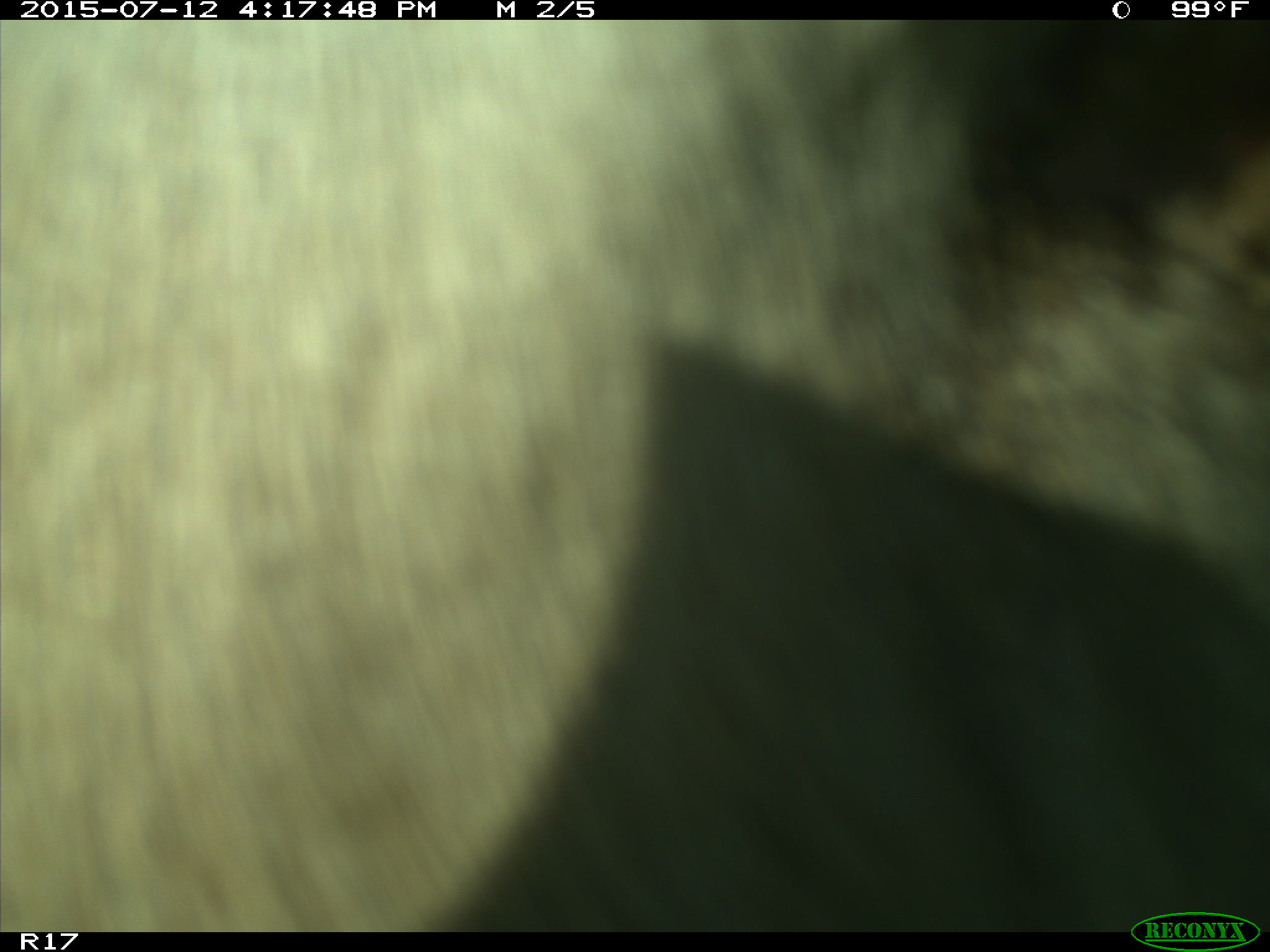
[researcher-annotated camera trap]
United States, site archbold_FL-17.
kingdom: Animalia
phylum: Chordata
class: Mammalia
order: Artiodactyla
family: Bovidae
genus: Bos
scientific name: Bos taurus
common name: domestic cow